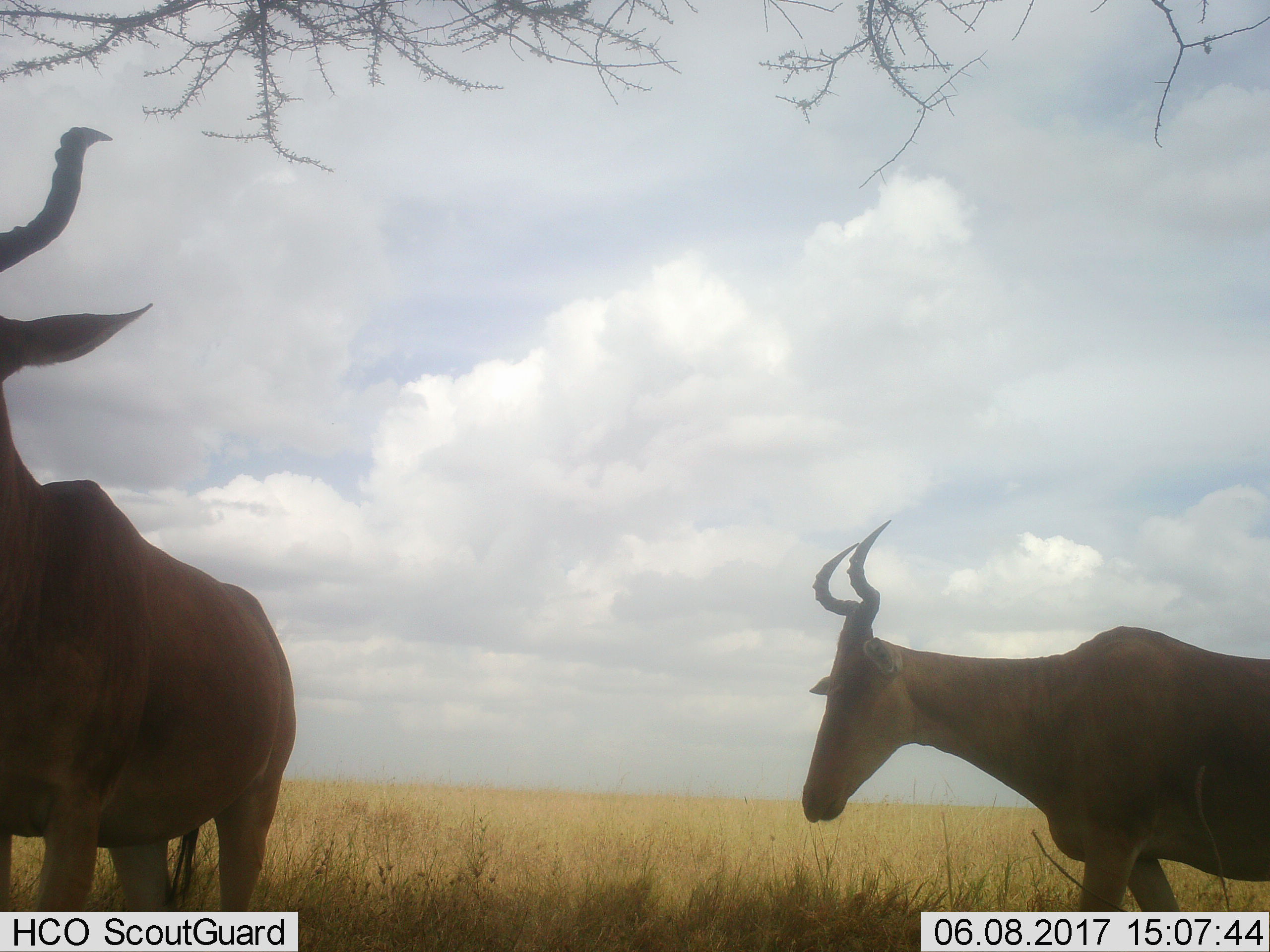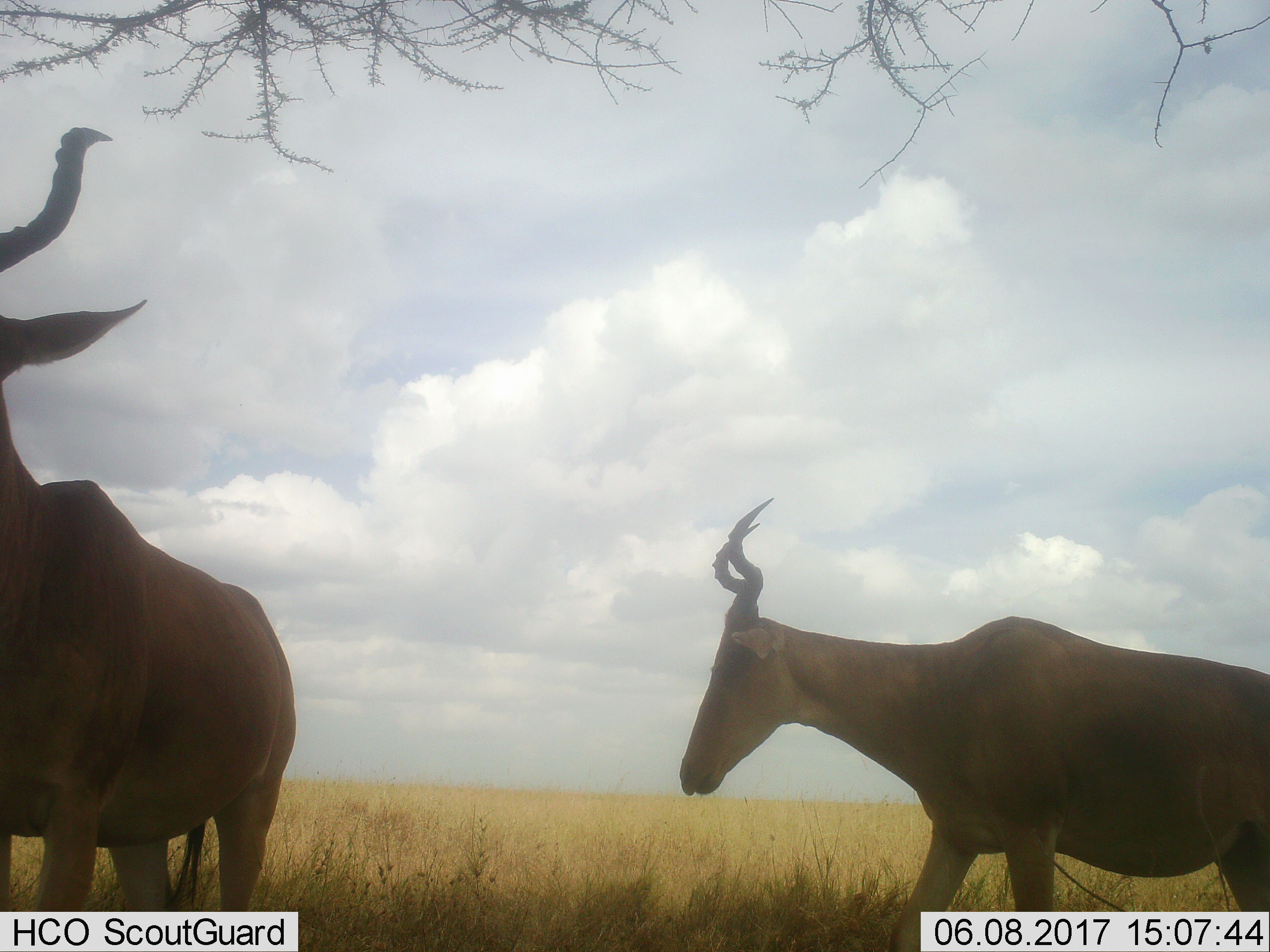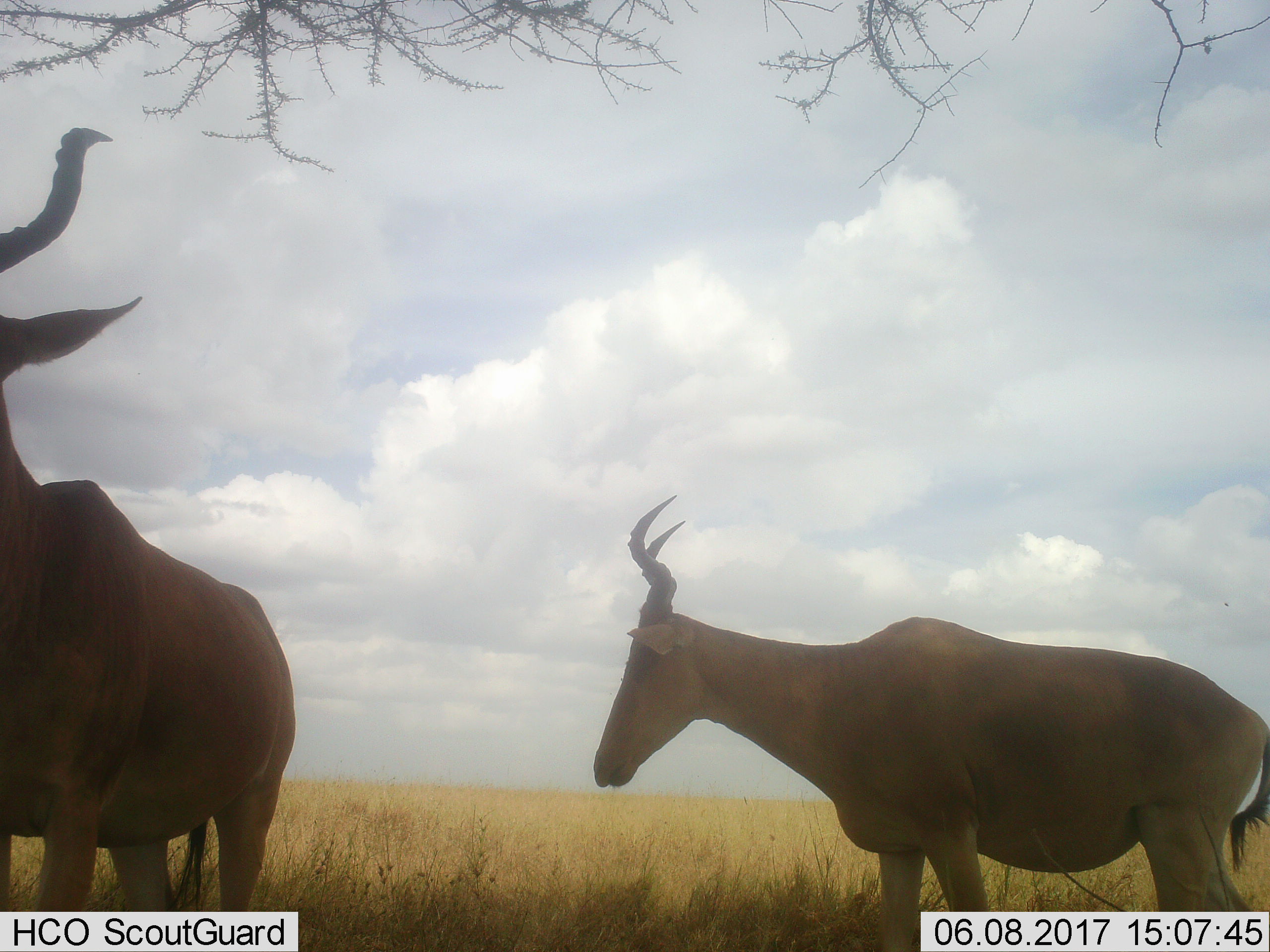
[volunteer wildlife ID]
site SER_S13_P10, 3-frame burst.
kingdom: Animalia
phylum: Chordata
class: Mammalia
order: Artiodactyla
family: Bovidae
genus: Alcelaphus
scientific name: Alcelaphus buselaphus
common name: hartebeest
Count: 2.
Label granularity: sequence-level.